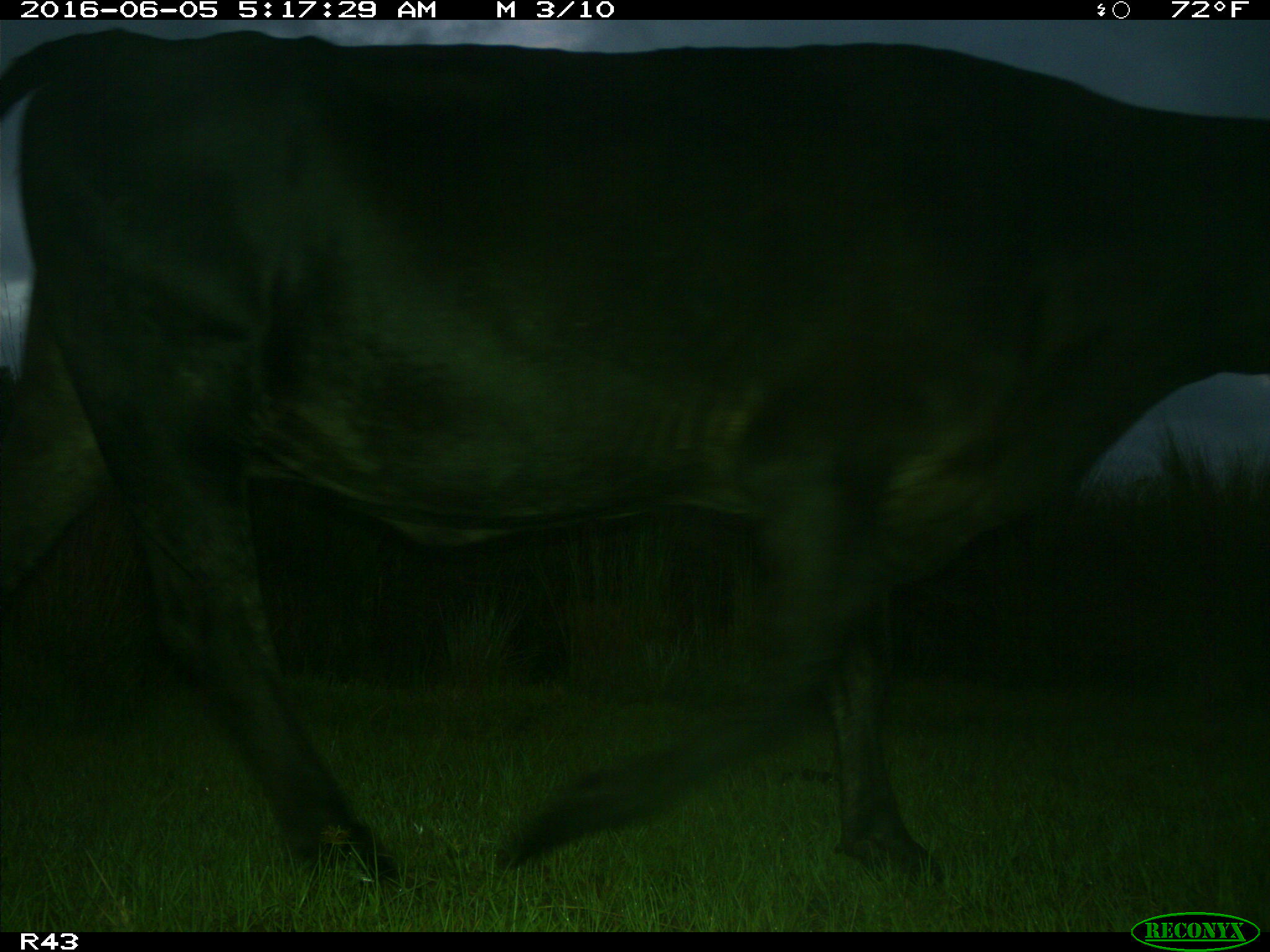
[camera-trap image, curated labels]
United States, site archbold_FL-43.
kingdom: Animalia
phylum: Chordata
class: Mammalia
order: Artiodactyla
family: Bovidae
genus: Bos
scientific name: Bos taurus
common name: domestic cow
Bos taurus (domestic cow).